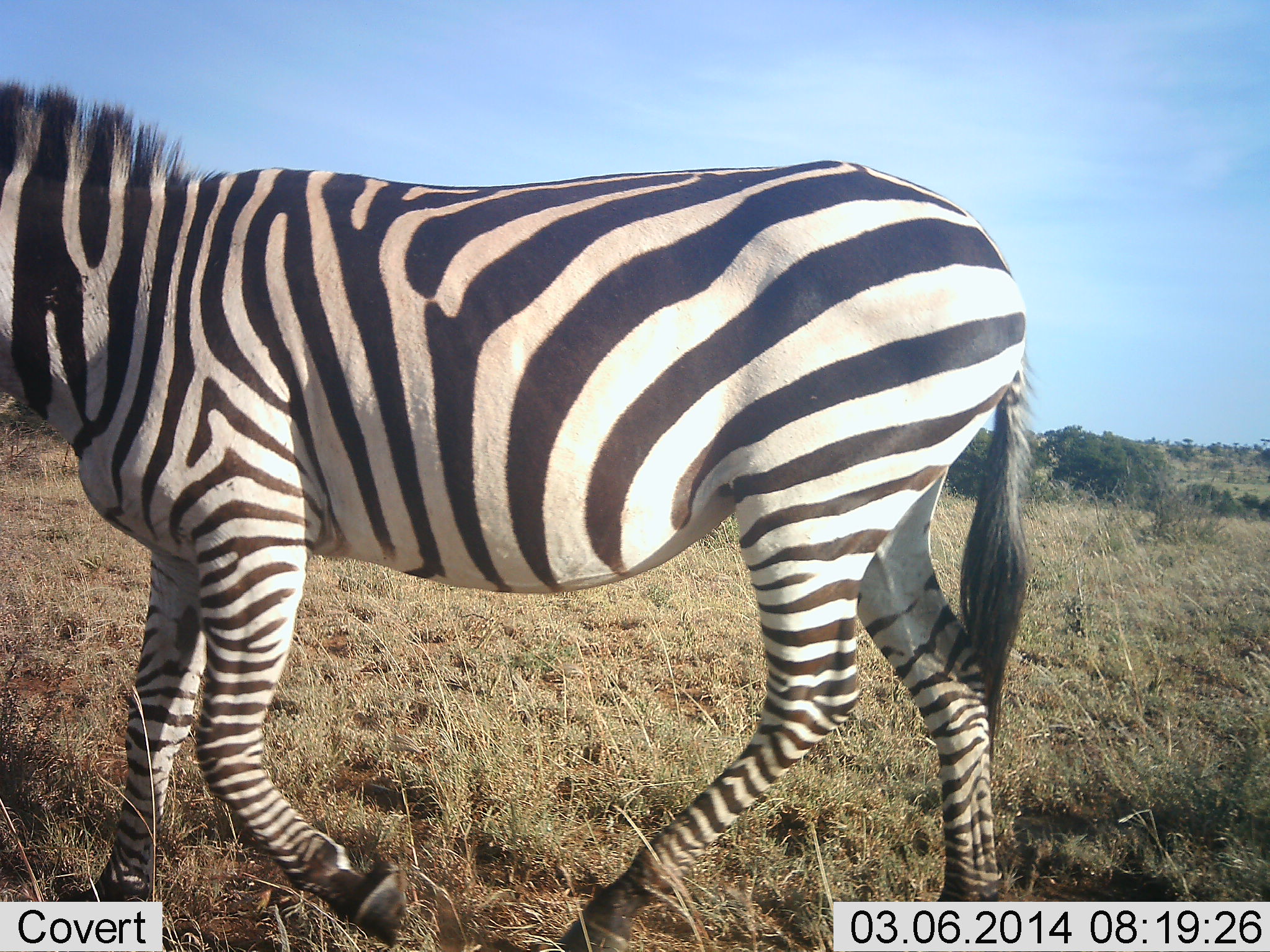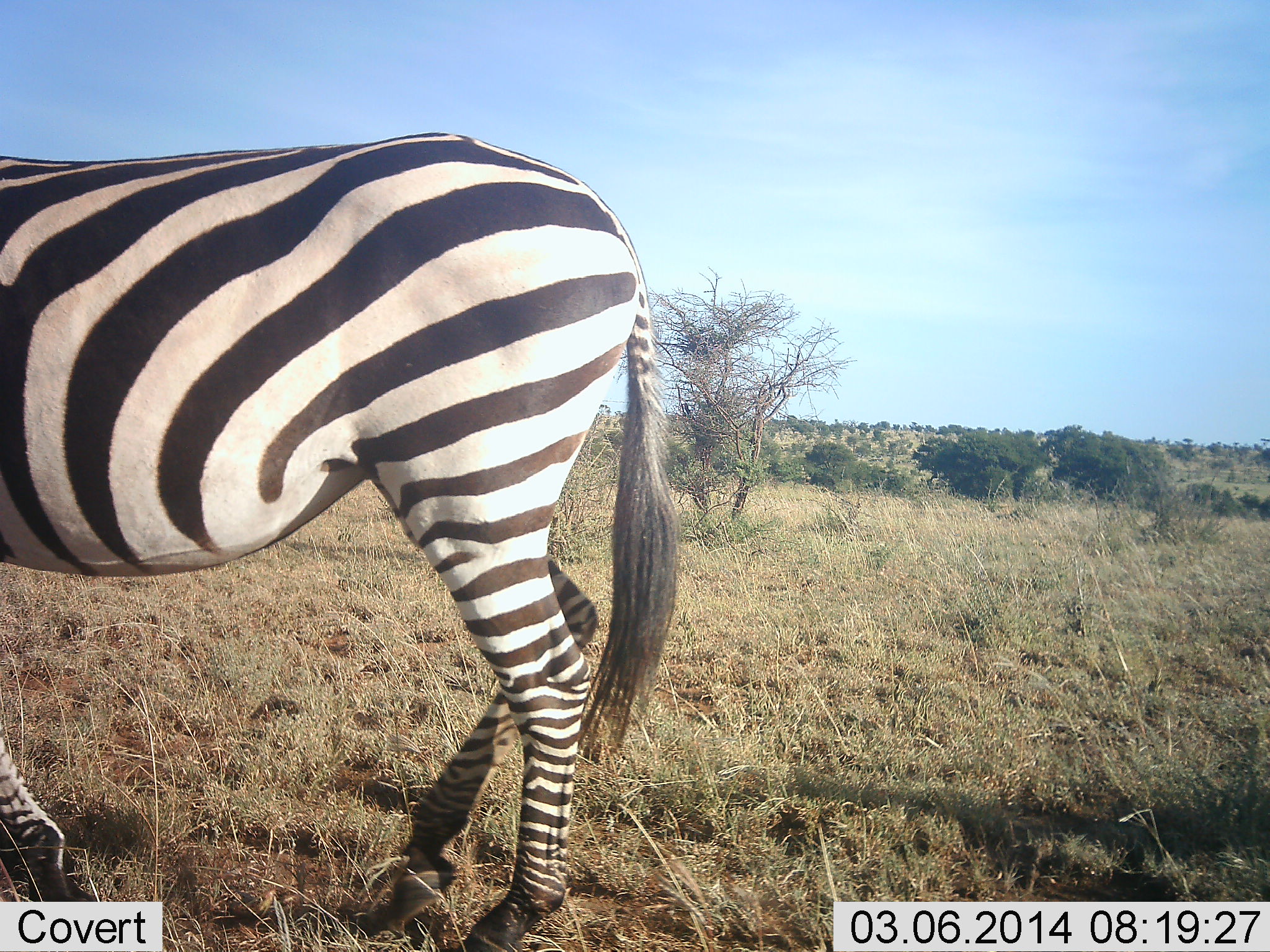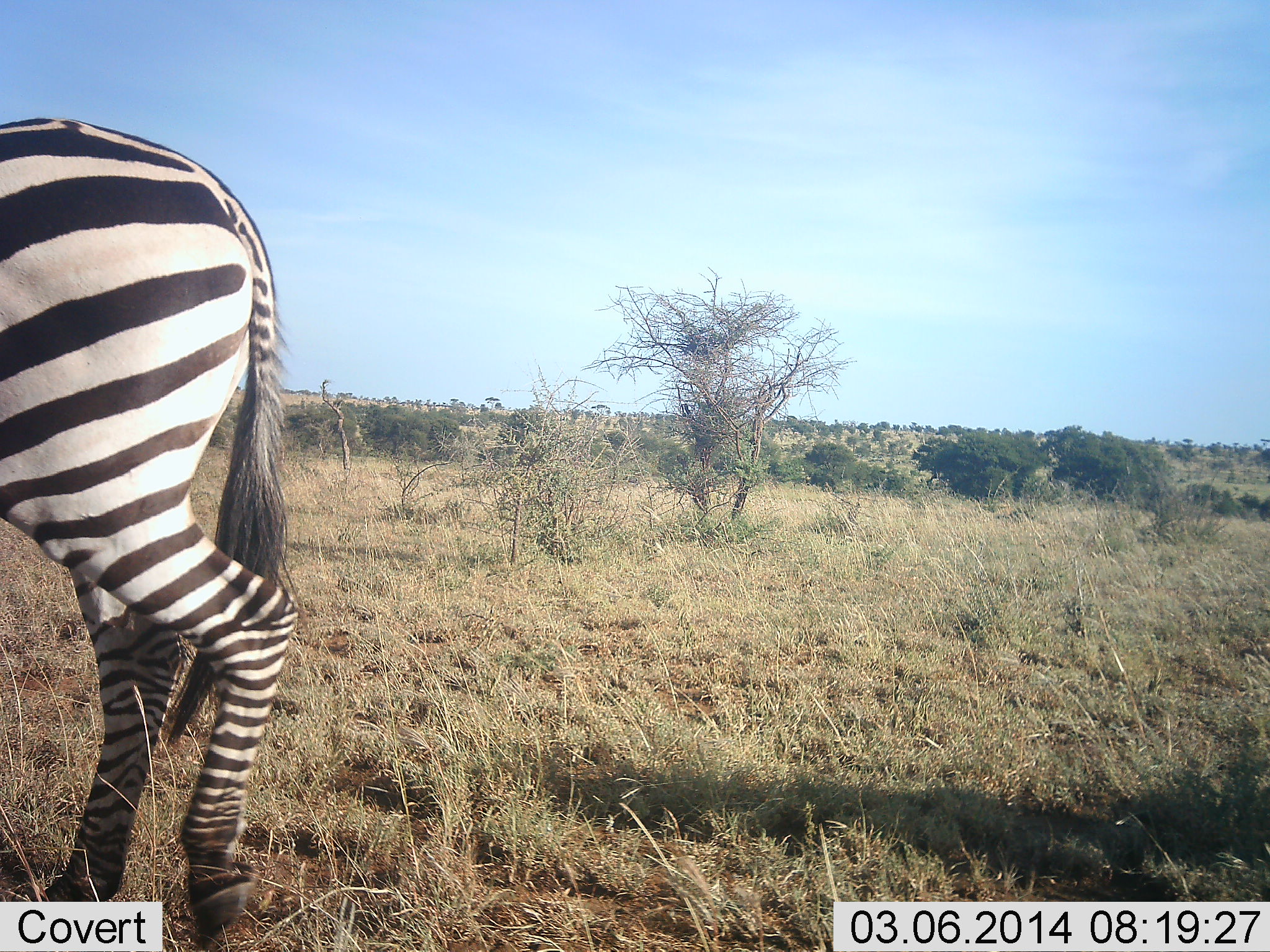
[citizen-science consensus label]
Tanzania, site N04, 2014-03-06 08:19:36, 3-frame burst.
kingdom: Animalia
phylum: Chordata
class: Mammalia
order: Perissodactyla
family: Equidae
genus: Equus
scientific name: Equus quagga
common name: plains zebra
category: zebra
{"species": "zebra (plains zebra) (Equus quagga)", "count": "1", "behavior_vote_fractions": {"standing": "10%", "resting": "0%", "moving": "100%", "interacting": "0%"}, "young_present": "0%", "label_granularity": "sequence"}